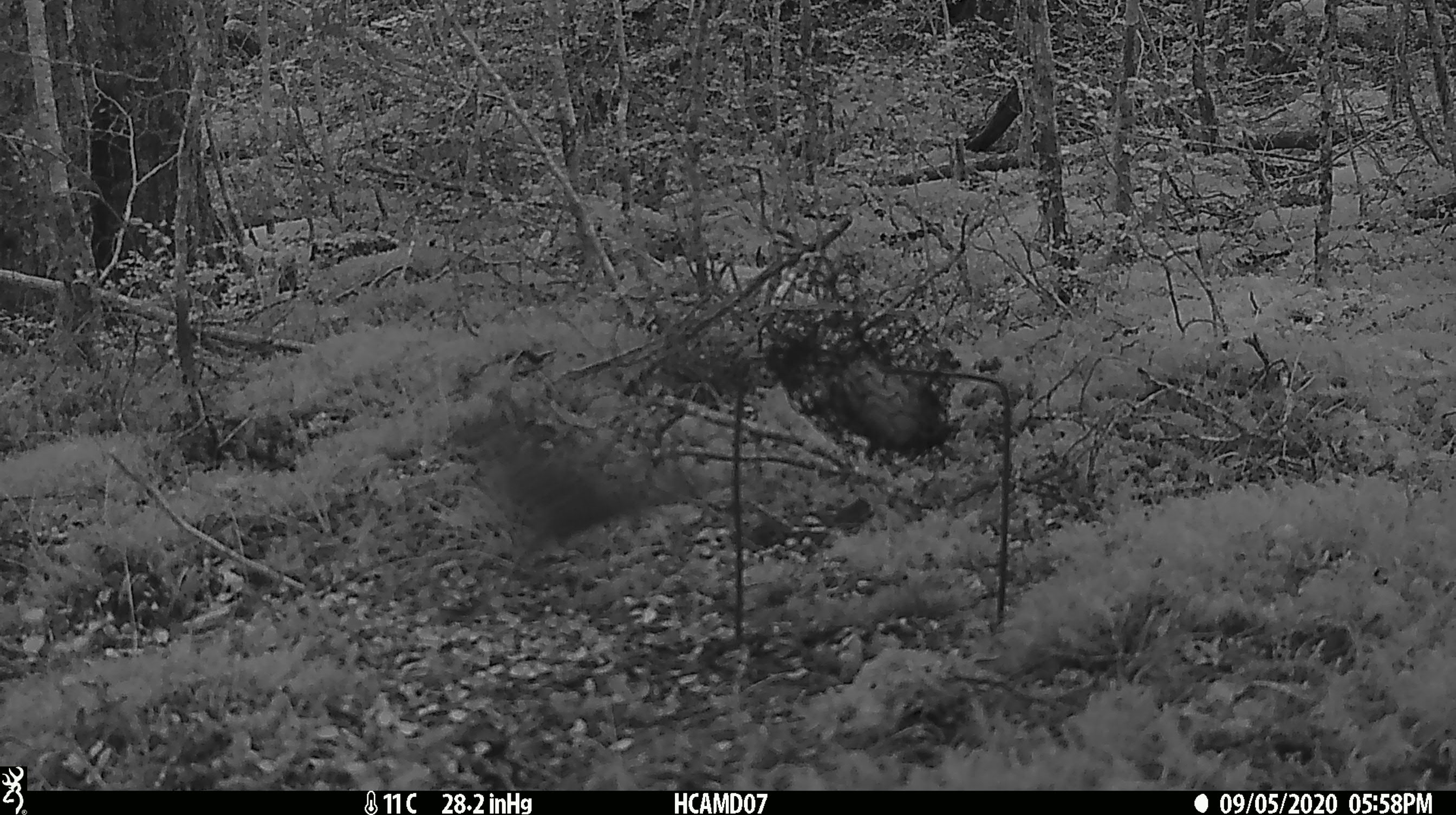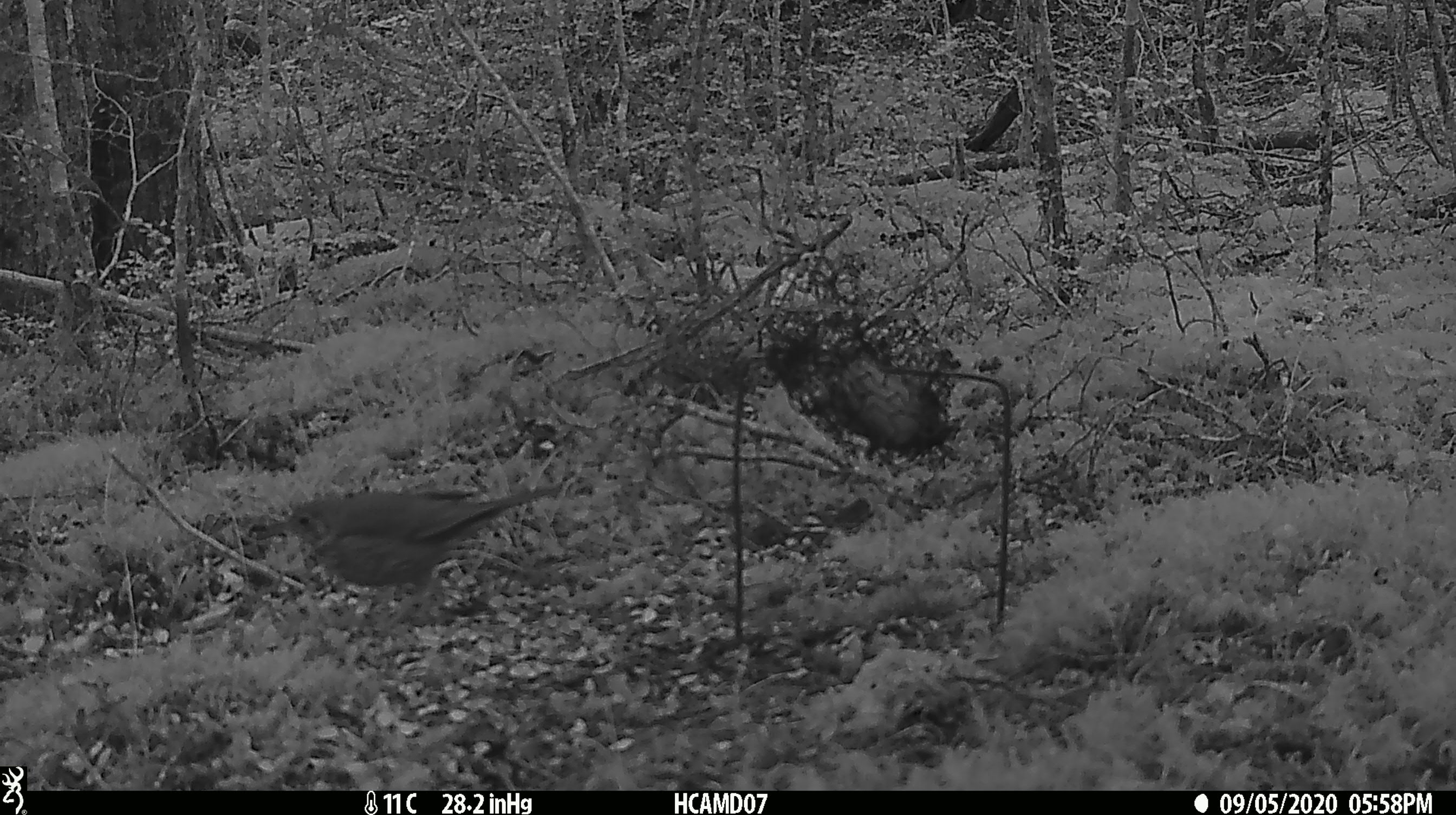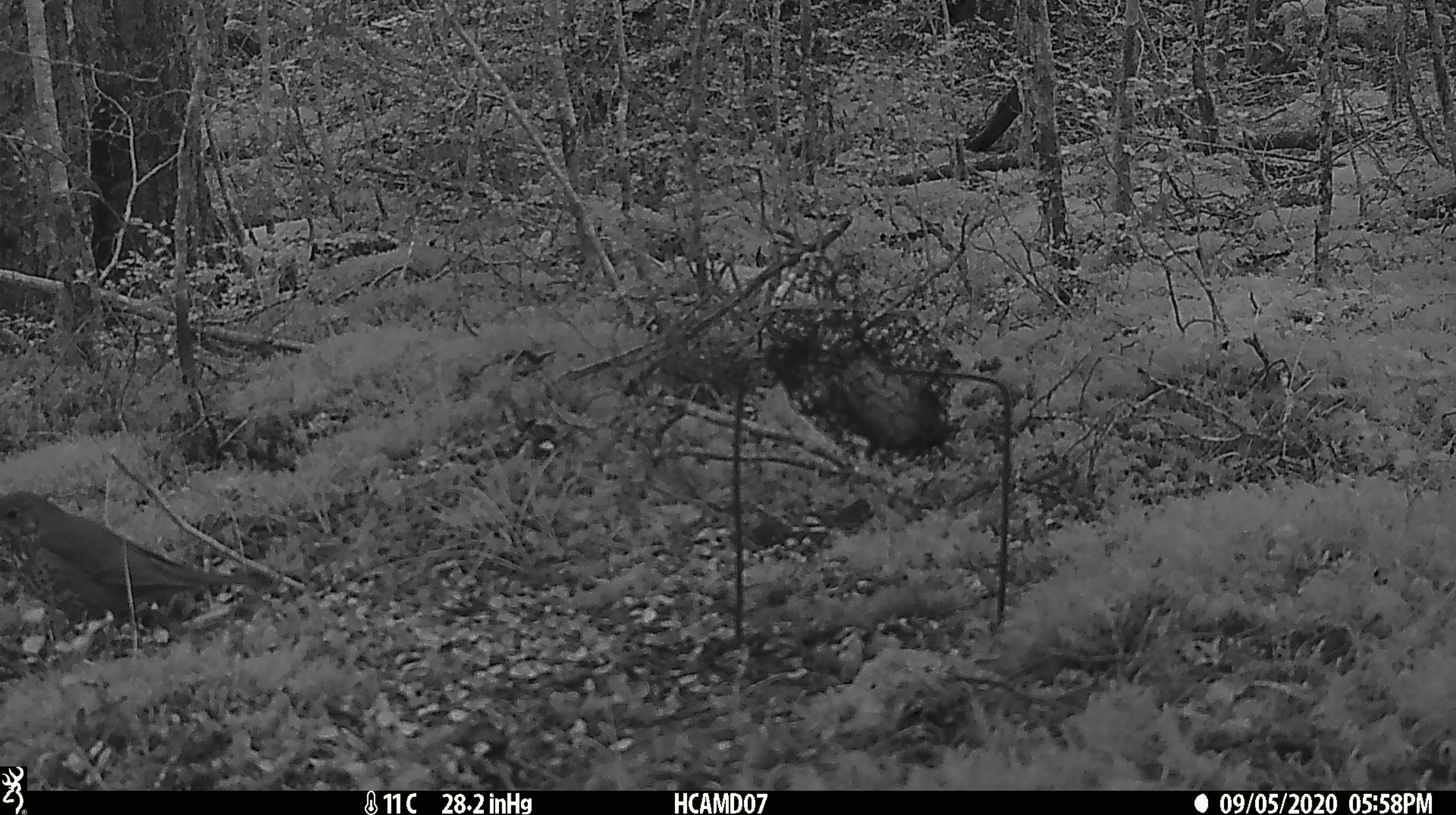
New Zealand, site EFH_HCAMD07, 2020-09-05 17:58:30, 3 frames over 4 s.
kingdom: Animalia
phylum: Chordata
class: Aves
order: Passeriformes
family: Turdidae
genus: Turdus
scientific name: Turdus philomelos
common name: song thrush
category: thrush